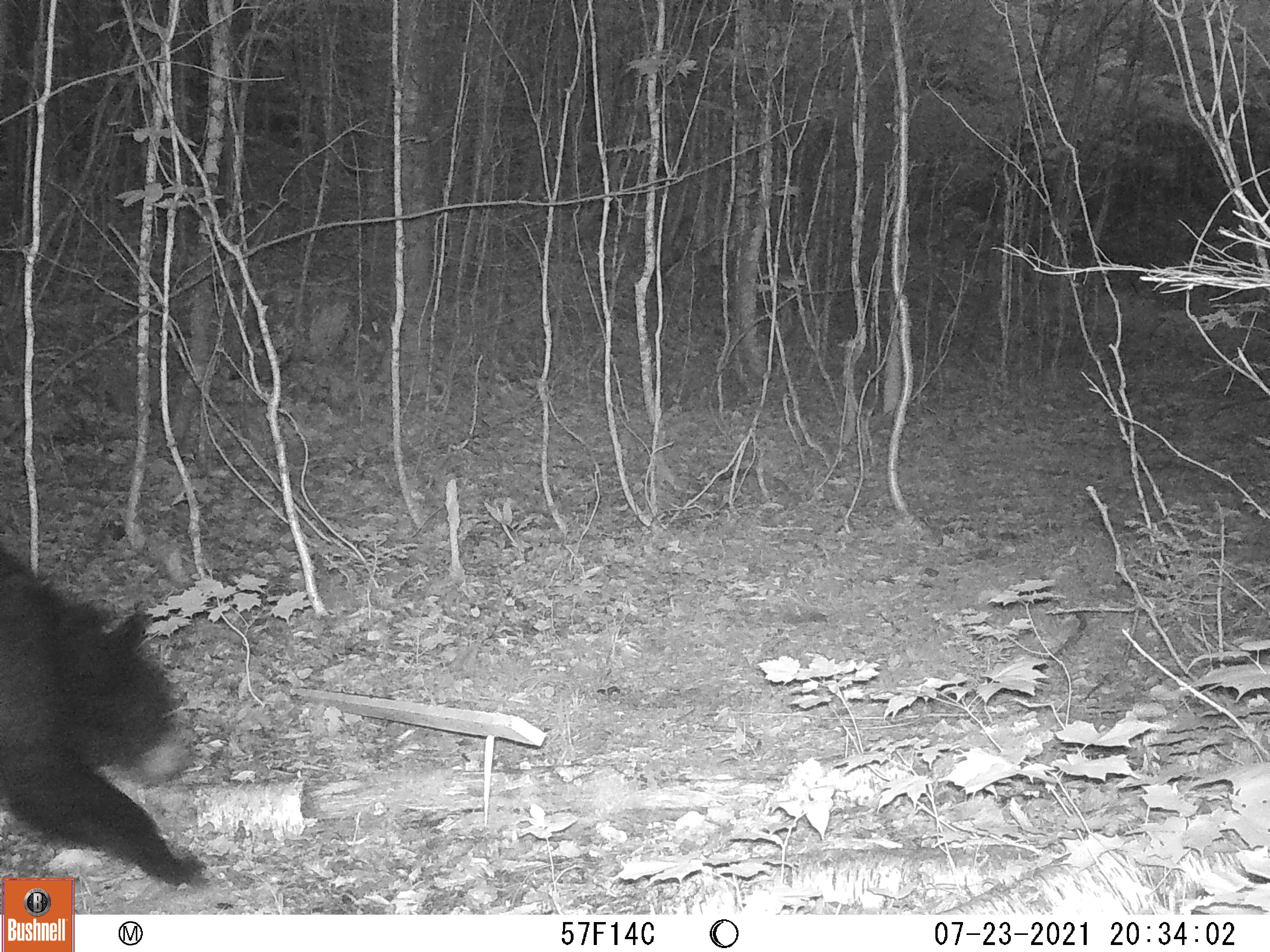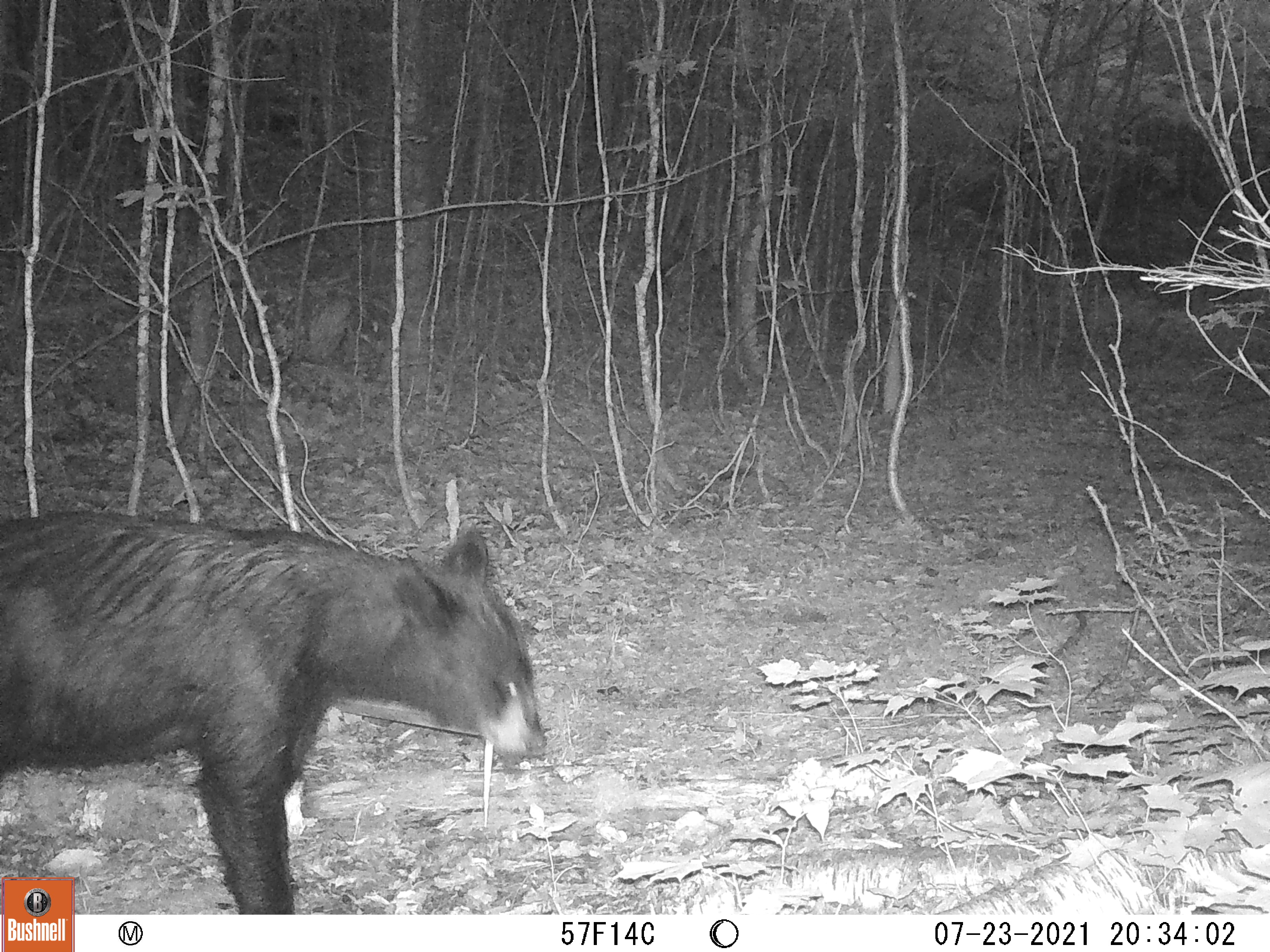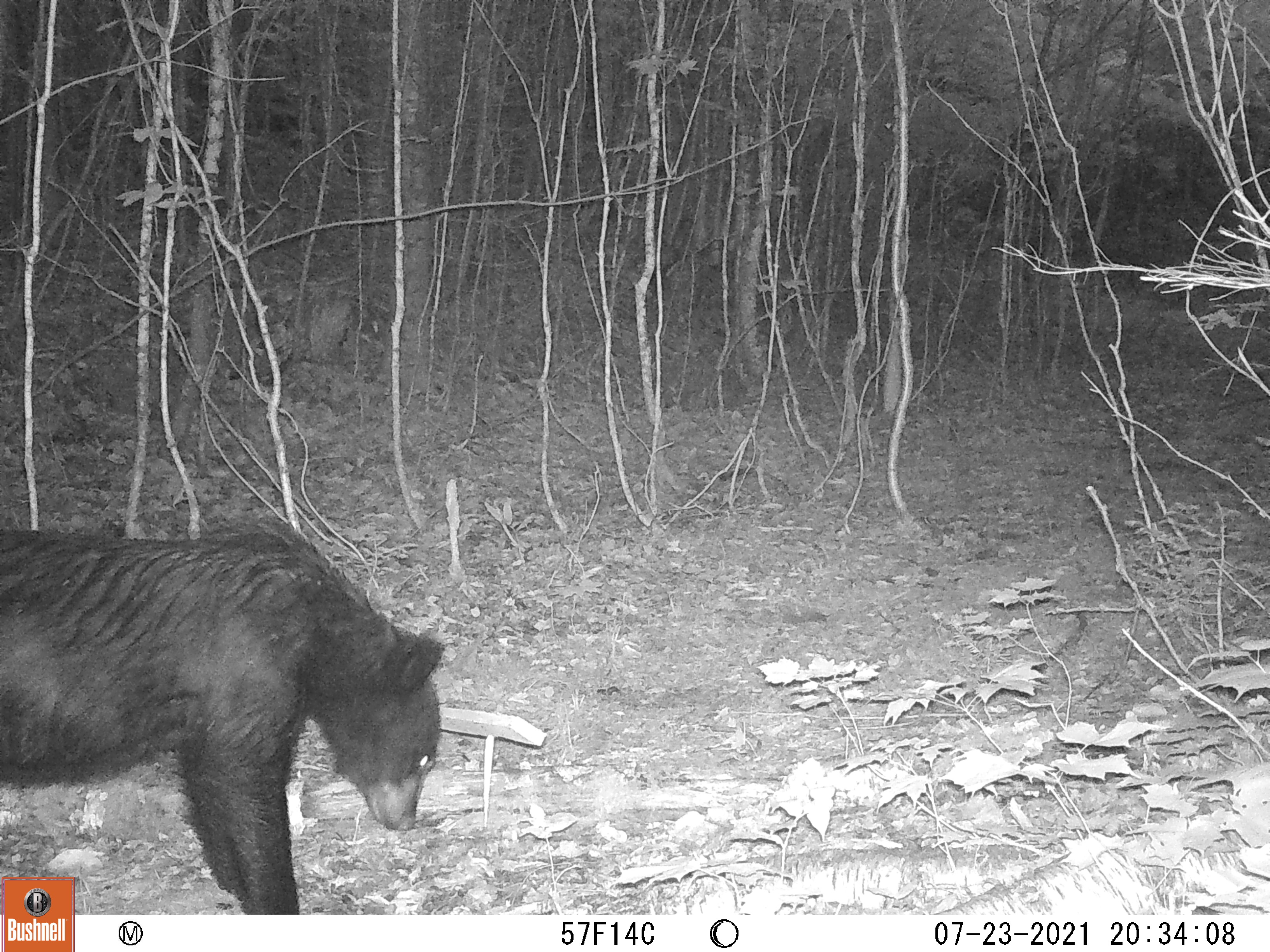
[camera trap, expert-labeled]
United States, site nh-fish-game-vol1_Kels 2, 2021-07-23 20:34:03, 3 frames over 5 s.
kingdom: Animalia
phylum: Chordata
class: Mammalia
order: Carnivora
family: Ursidae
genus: Ursus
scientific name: Ursus americanus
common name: black bear